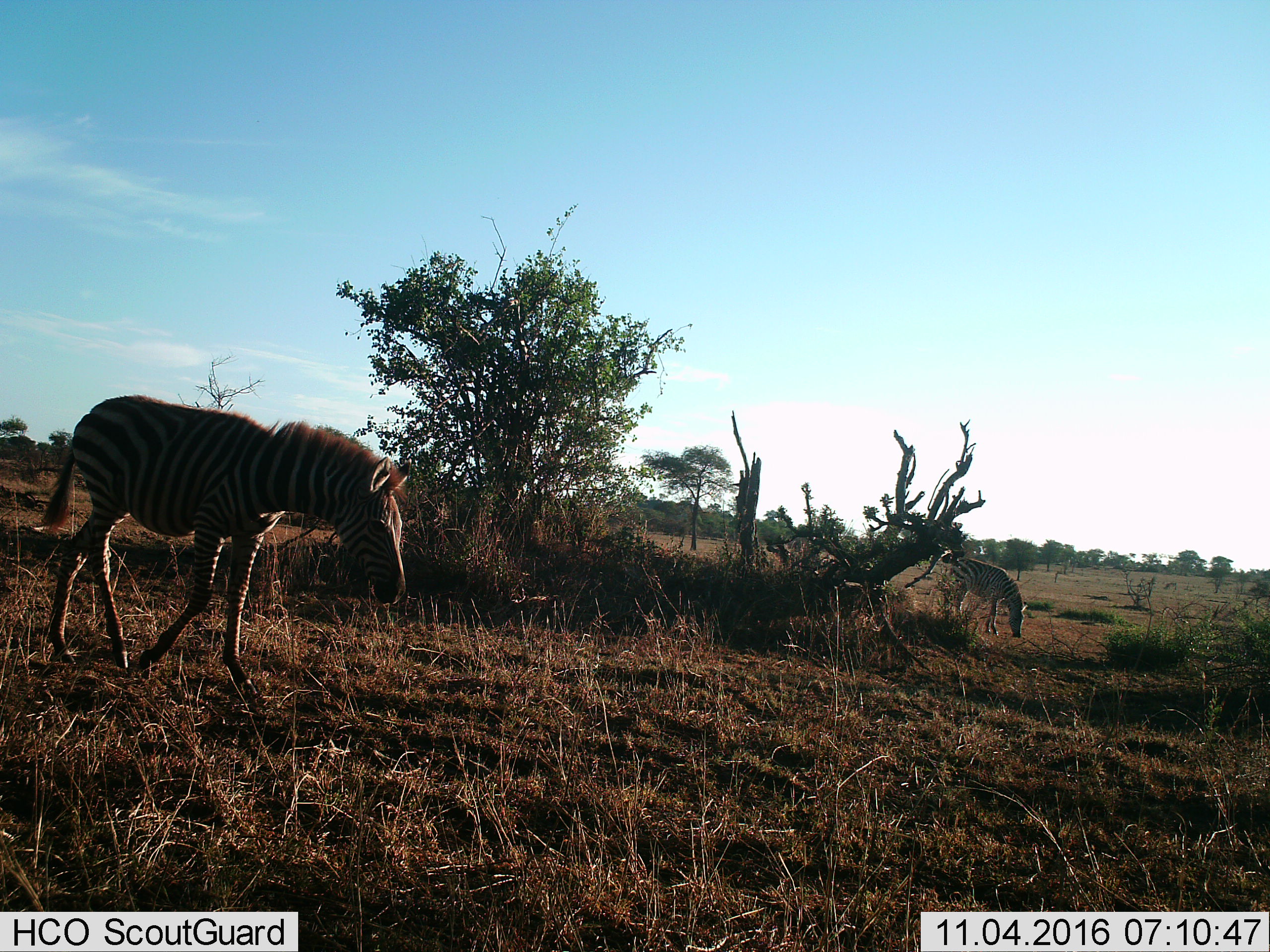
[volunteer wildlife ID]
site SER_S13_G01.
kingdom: Animalia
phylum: Chordata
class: Mammalia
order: Perissodactyla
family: Equidae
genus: Equus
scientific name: Equus quagga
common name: plains zebra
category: zebraplains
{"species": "zebraplains (plains zebra) (Equus quagga)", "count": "2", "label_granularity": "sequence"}